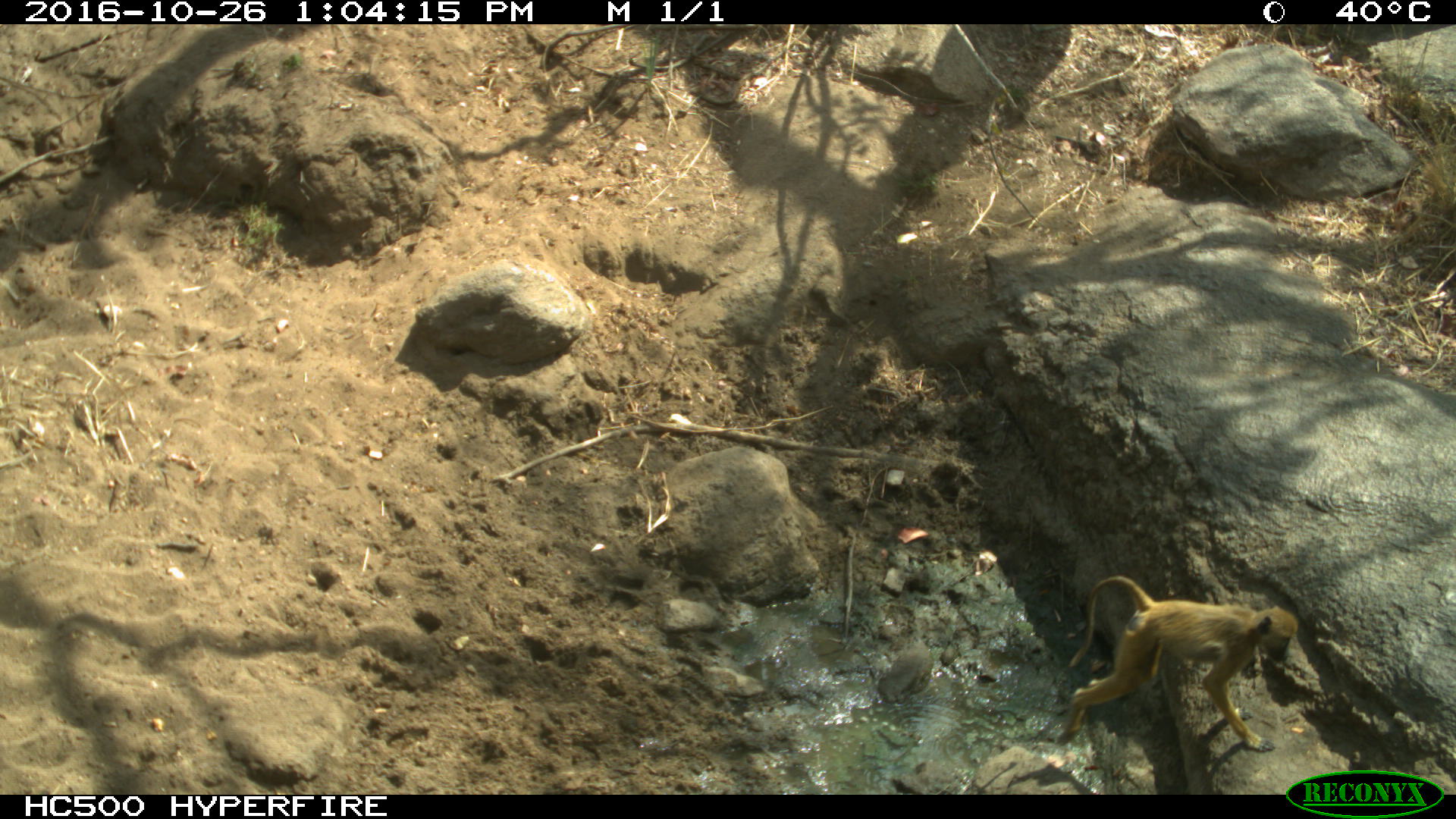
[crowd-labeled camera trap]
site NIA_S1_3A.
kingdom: Animalia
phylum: Chordata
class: Mammalia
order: Primates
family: Cercopithecidae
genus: Papio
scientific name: Papio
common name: baboon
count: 1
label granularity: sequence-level